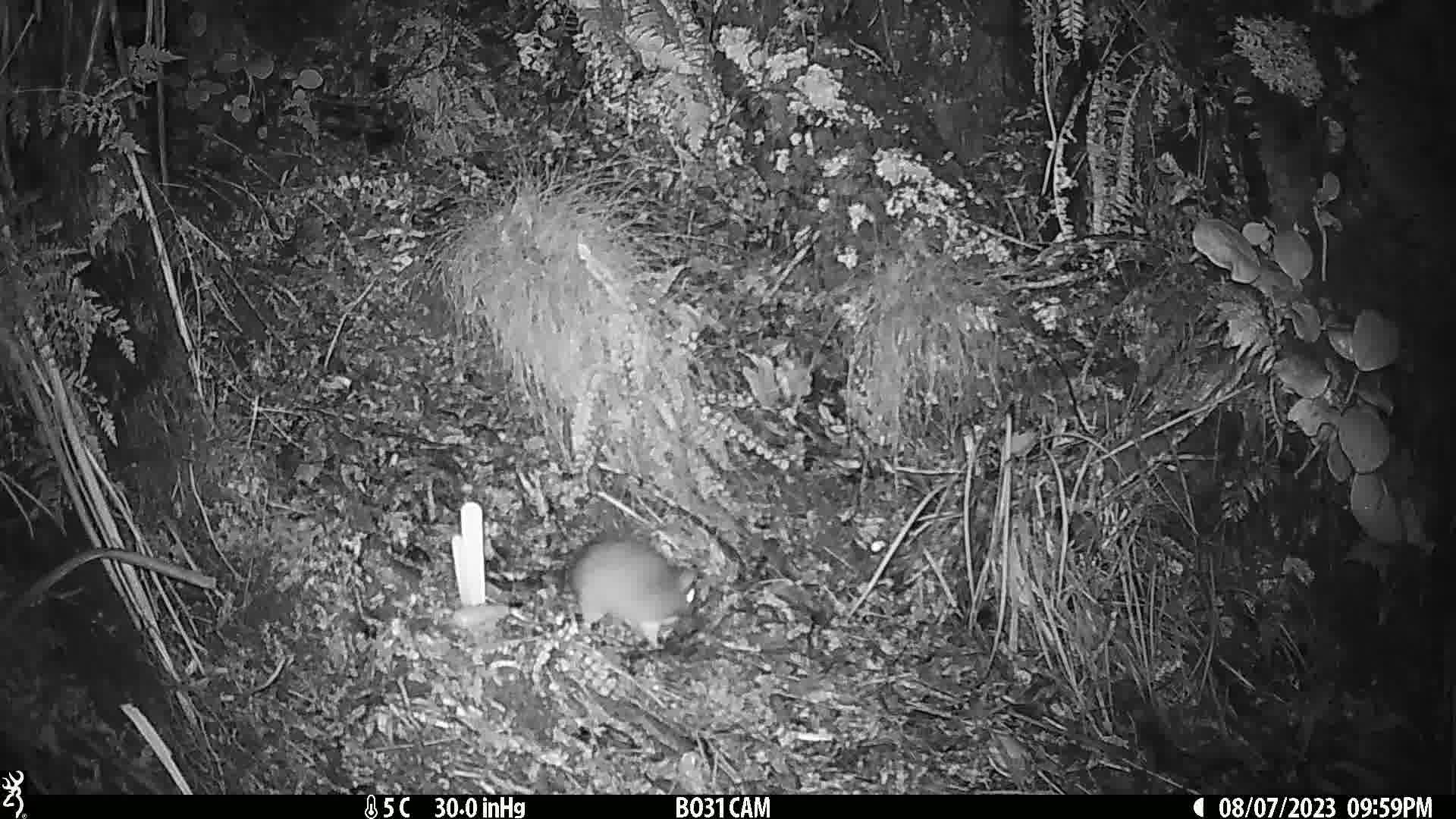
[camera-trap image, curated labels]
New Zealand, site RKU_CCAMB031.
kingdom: Animalia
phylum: Chordata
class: Mammalia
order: Rodentia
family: Muridae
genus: Rattus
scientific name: Rattus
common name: rat